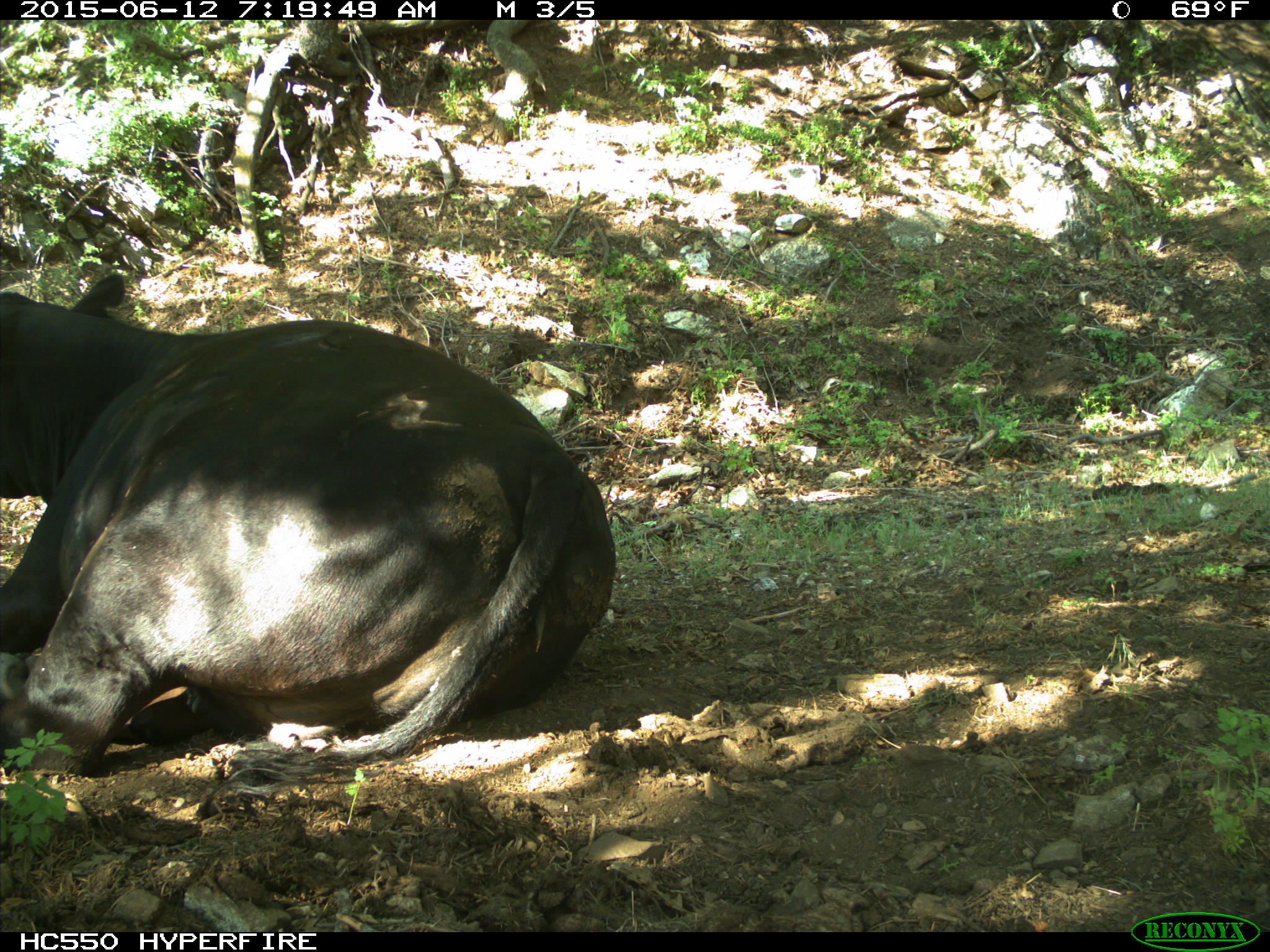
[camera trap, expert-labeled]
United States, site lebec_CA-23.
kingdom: Animalia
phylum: Chordata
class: Mammalia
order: Artiodactyla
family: Bovidae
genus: Bos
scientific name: Bos taurus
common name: domestic cow